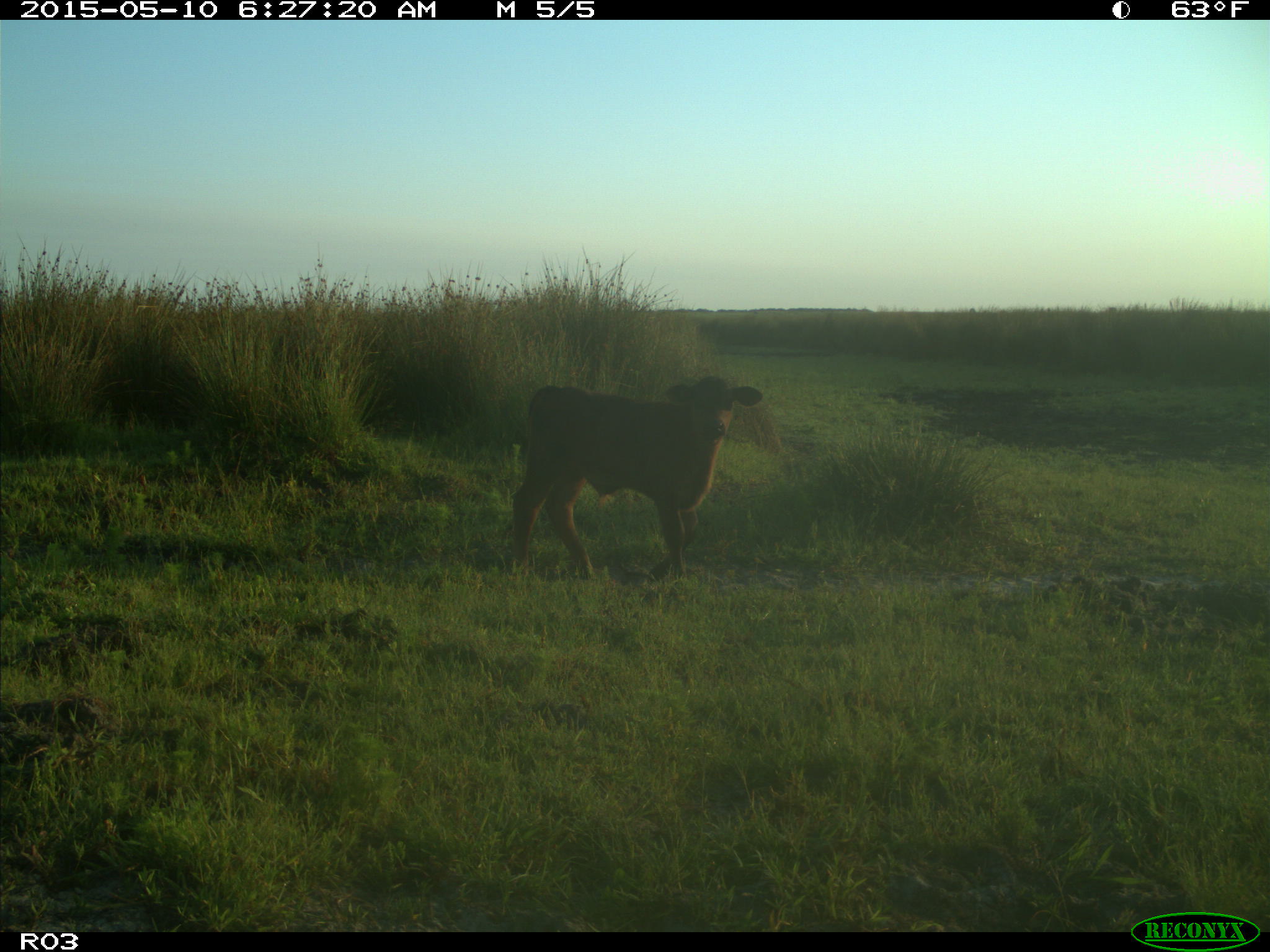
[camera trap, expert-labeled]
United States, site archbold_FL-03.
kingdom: Animalia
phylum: Chordata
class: Mammalia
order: Artiodactyla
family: Bovidae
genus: Bos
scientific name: Bos taurus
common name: domestic cow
Bos taurus (domestic cow).